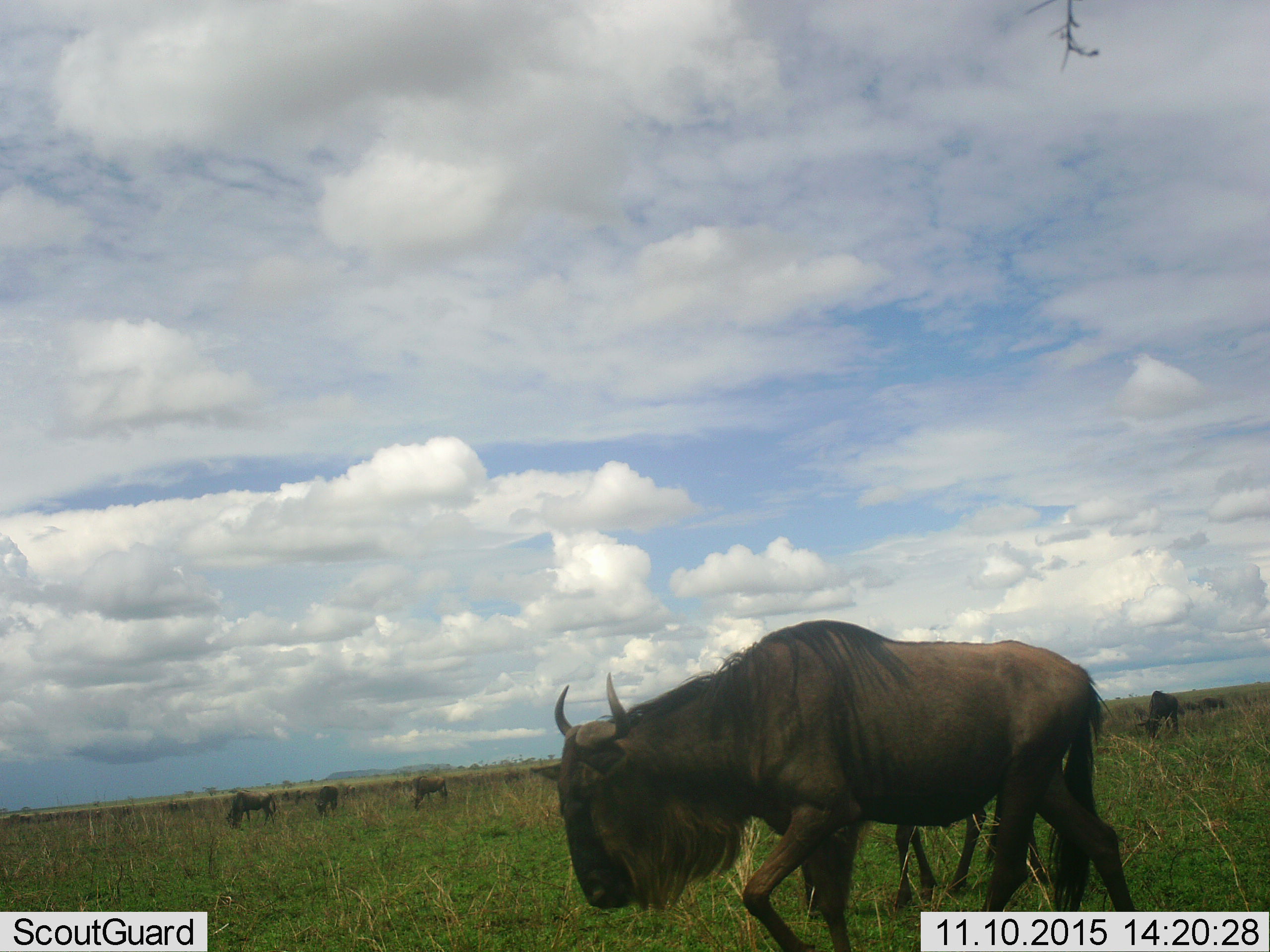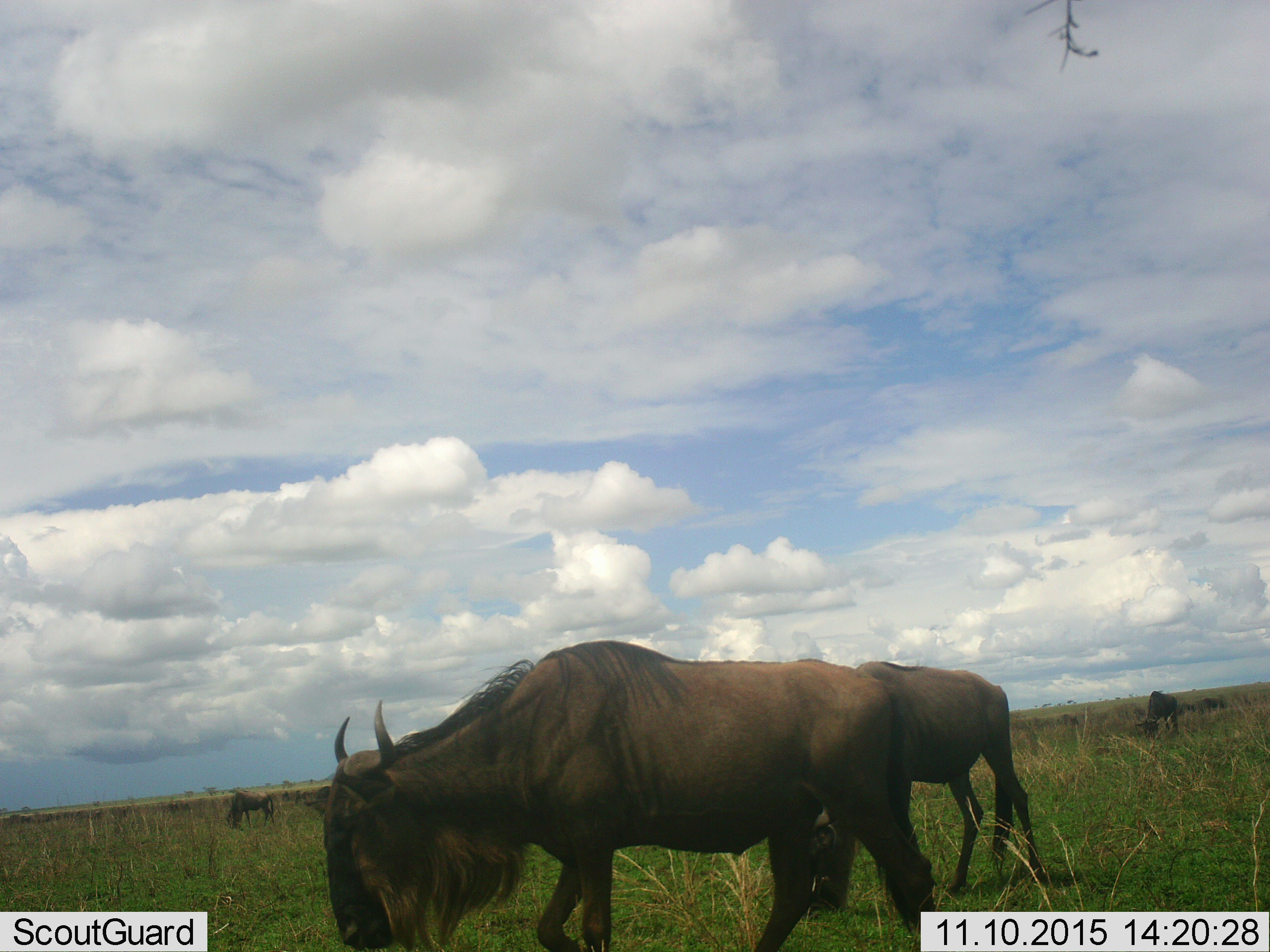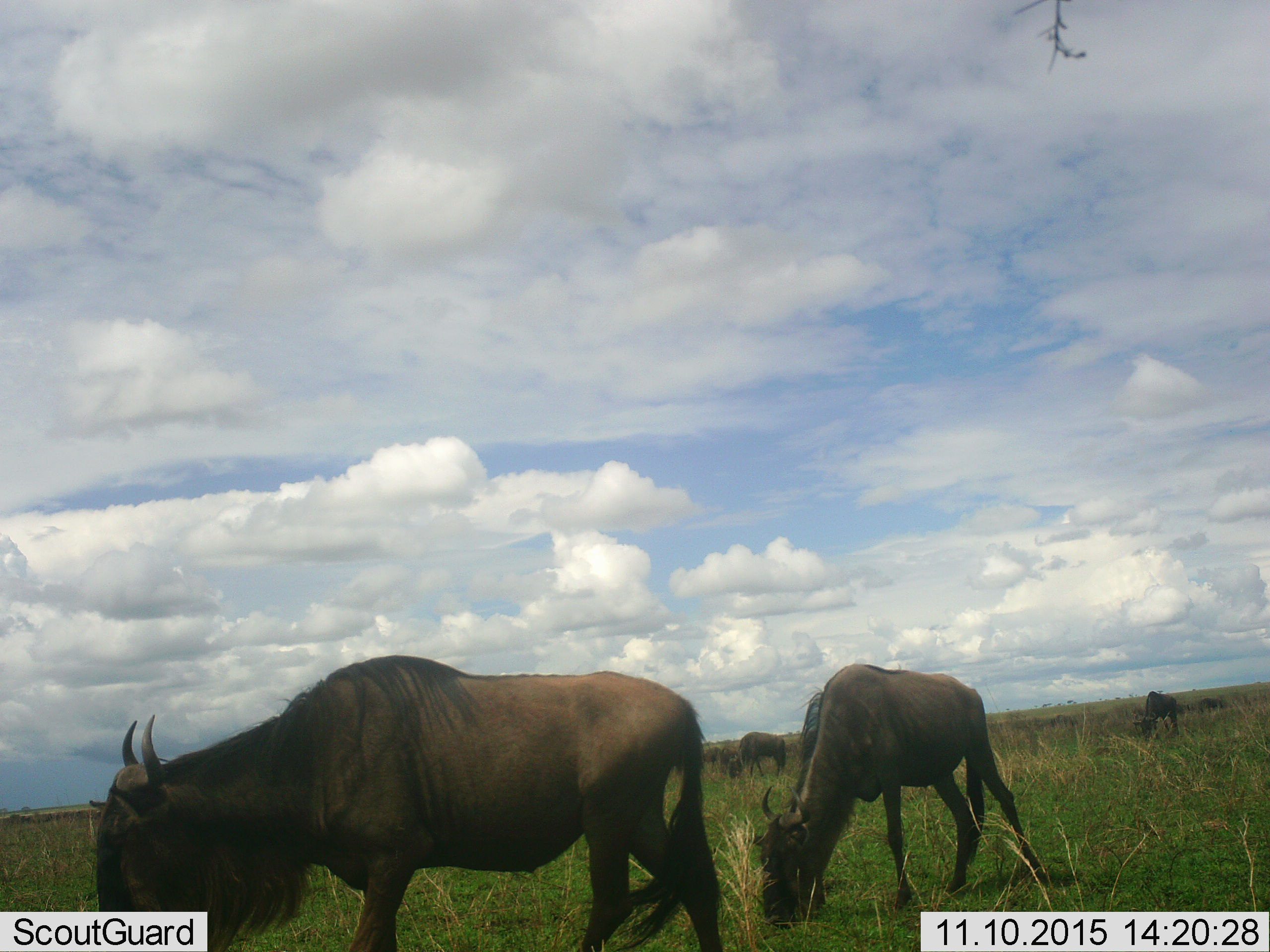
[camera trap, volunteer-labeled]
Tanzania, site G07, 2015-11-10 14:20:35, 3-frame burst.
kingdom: Animalia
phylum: Chordata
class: Mammalia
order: Artiodactyla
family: Bovidae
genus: Connochaetes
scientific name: Connochaetes taurinus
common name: blue wildebeest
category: wildebeest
Wildebeest (blue wildebeest) (Connochaetes taurinus), count 9. Behavior (volunteer vote fractions): standing 44%, resting 11%, moving 78%, interacting 11%. Young present (vote fraction): 0%. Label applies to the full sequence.